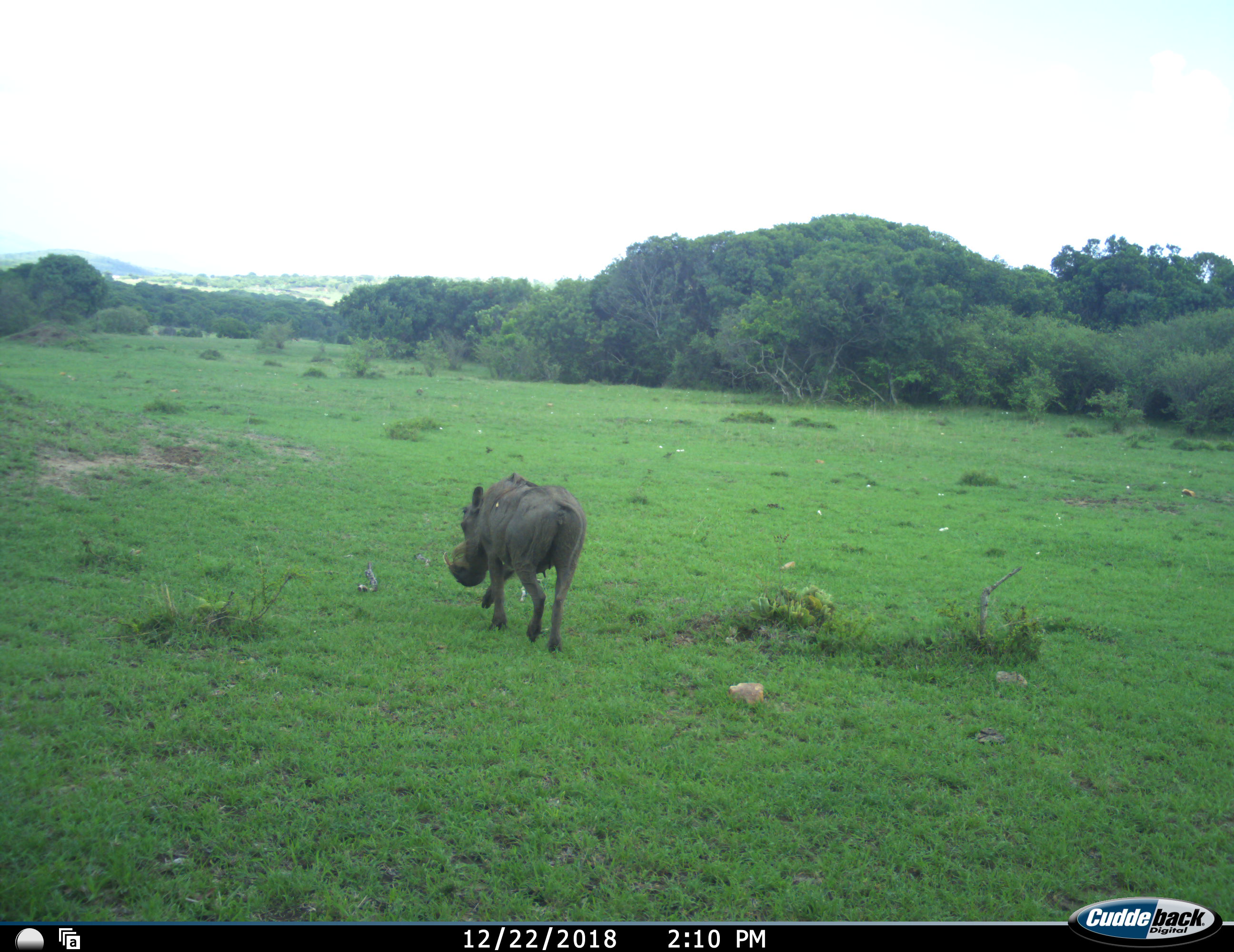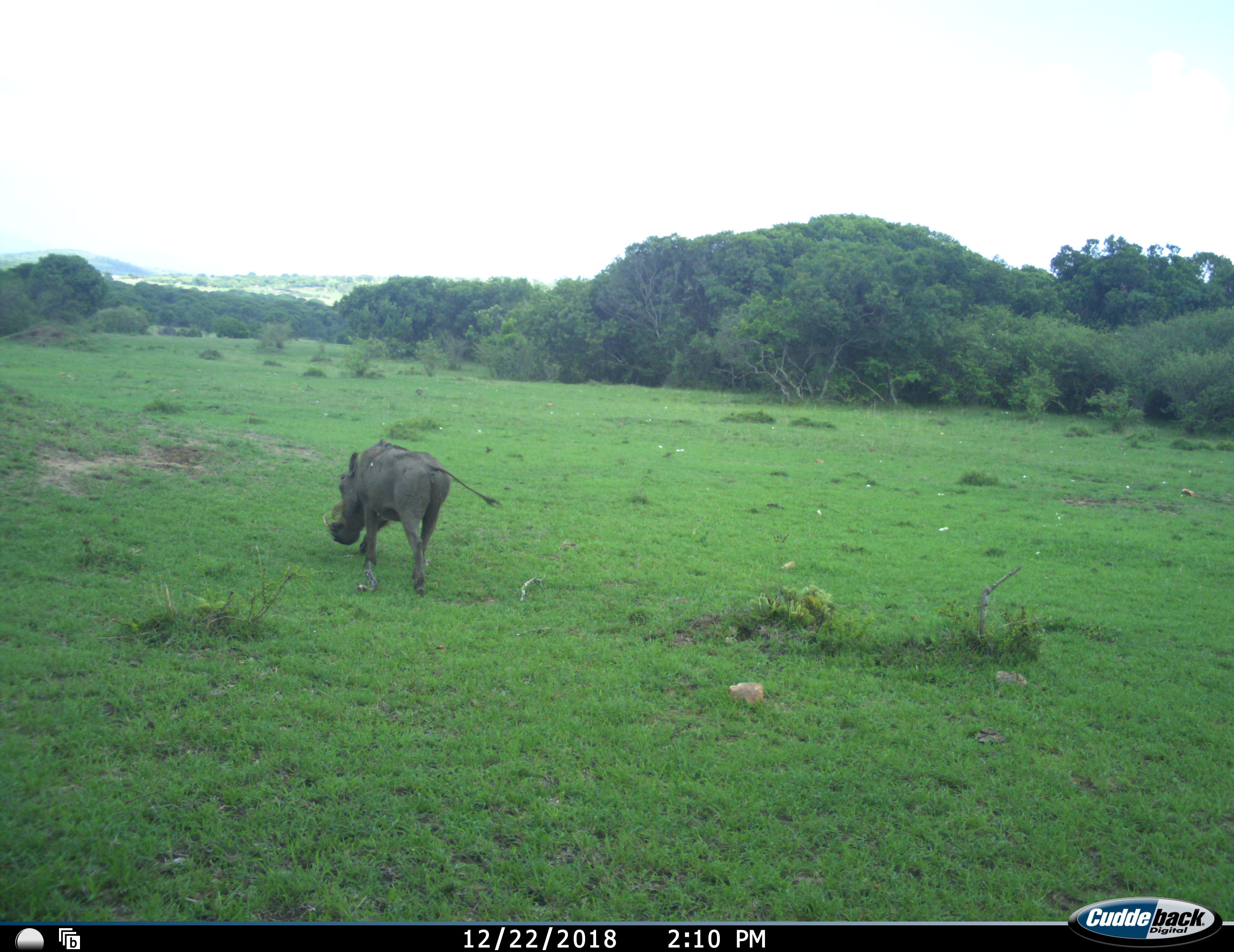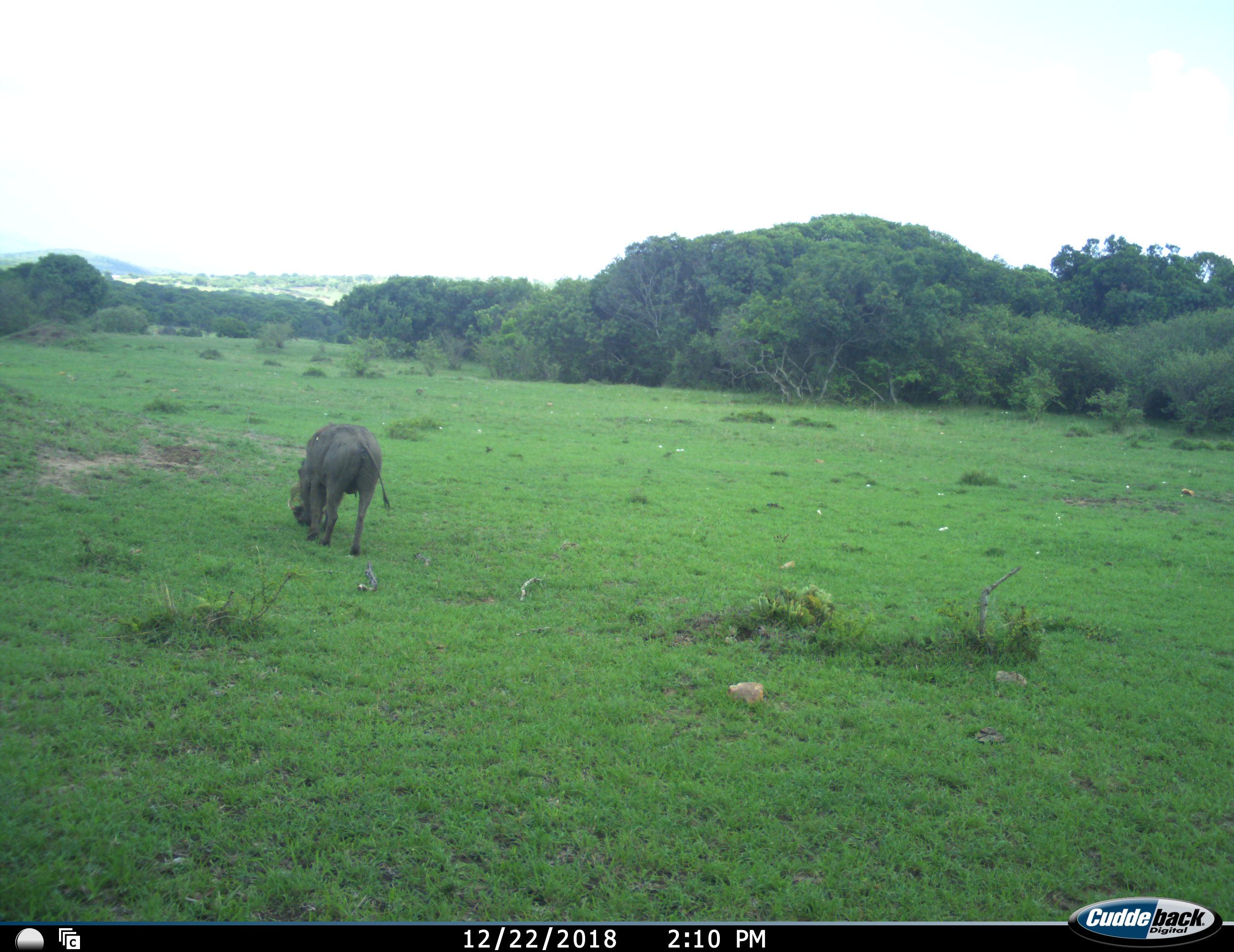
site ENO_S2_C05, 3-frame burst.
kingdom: Animalia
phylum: Chordata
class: Mammalia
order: Artiodactyla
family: Suidae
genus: Phacochoerus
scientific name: Phacochoerus africanus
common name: warthog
Warthog (Phacochoerus africanus), count 1. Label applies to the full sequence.